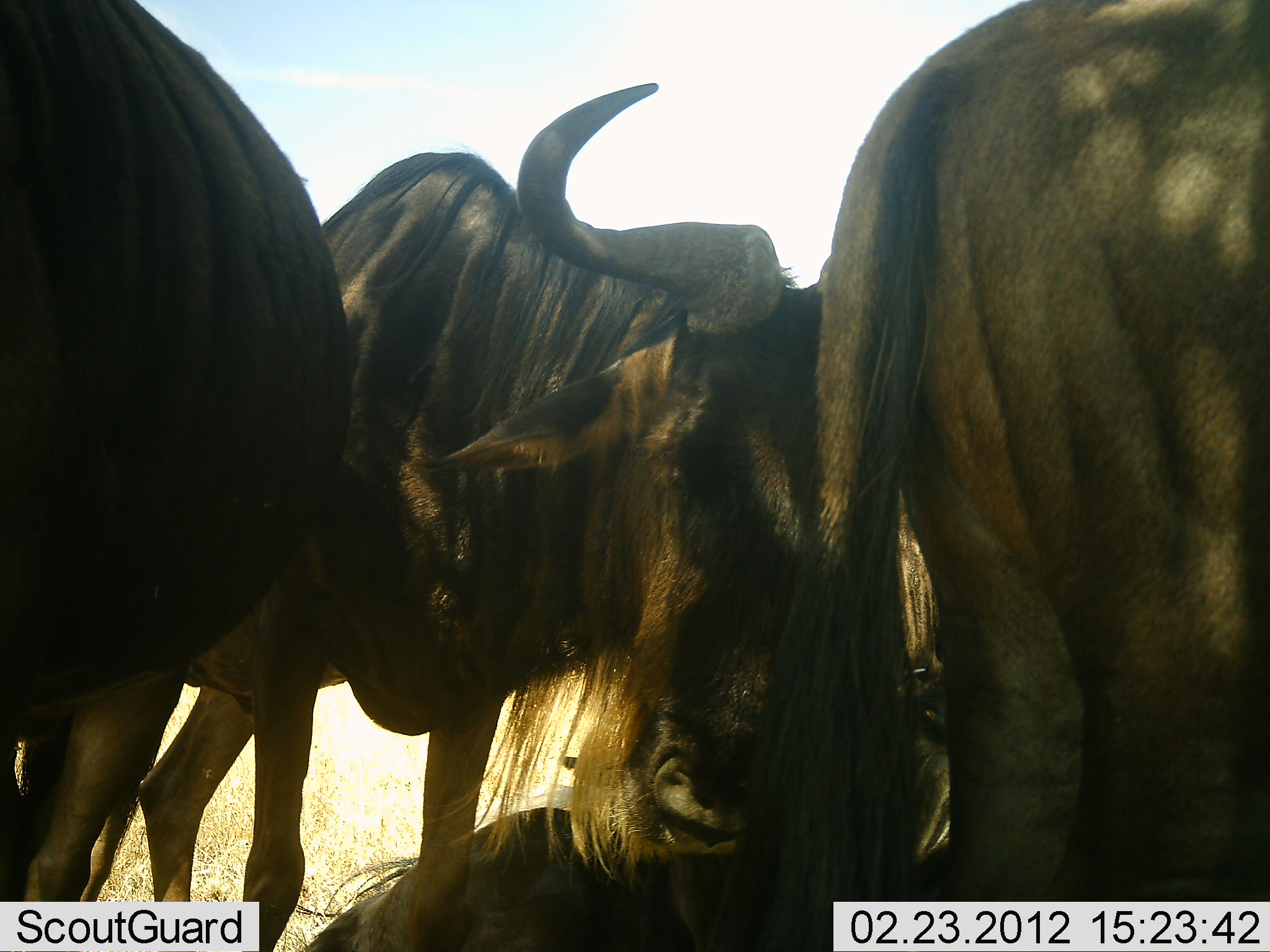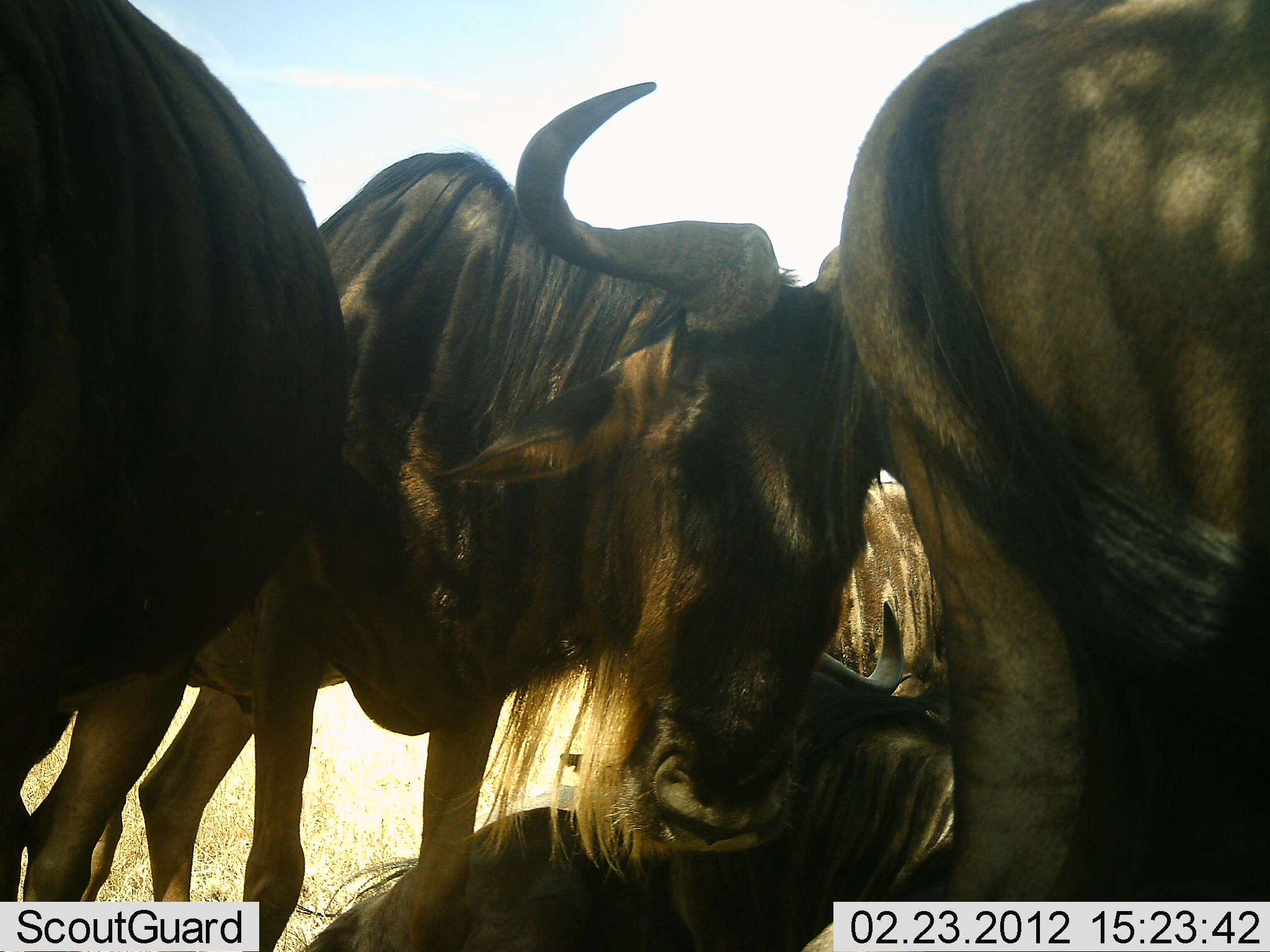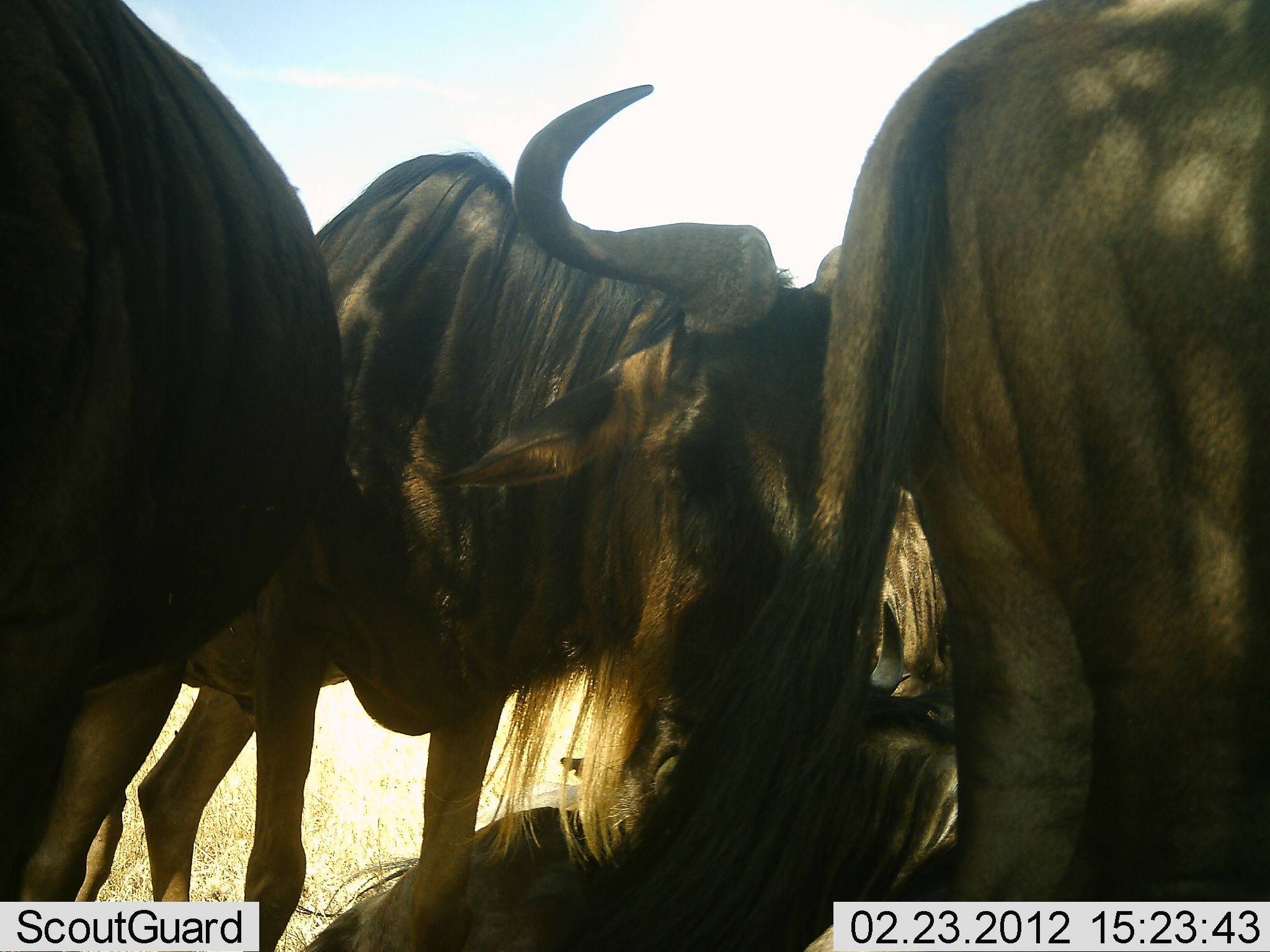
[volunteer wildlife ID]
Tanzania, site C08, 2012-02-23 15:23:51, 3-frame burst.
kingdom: Animalia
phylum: Chordata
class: Mammalia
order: Artiodactyla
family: Bovidae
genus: Connochaetes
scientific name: Connochaetes taurinus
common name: blue wildebeest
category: wildebeest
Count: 5.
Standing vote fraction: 77%.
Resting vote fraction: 77%.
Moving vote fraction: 0%.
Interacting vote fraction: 18%.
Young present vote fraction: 0%.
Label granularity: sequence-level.